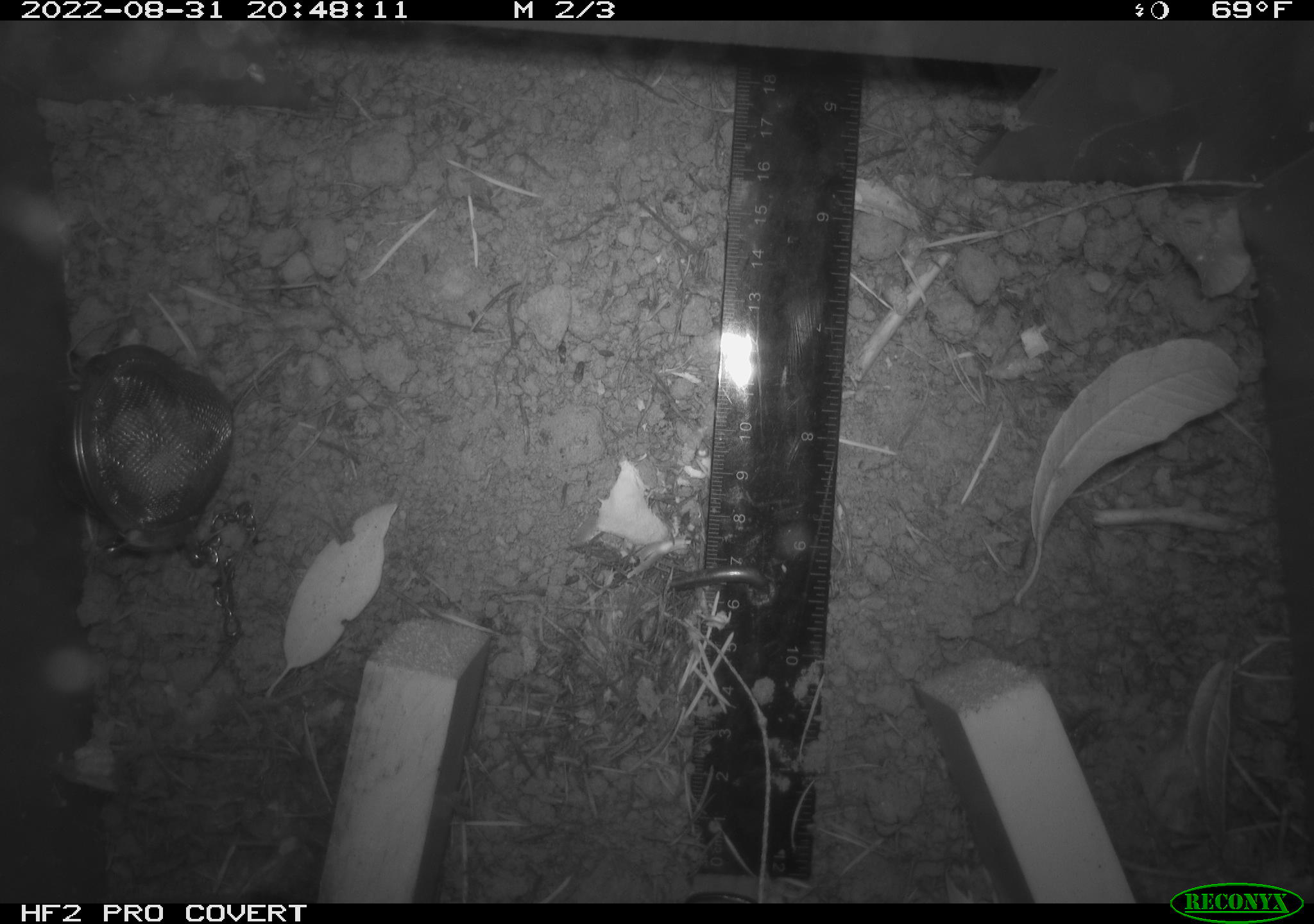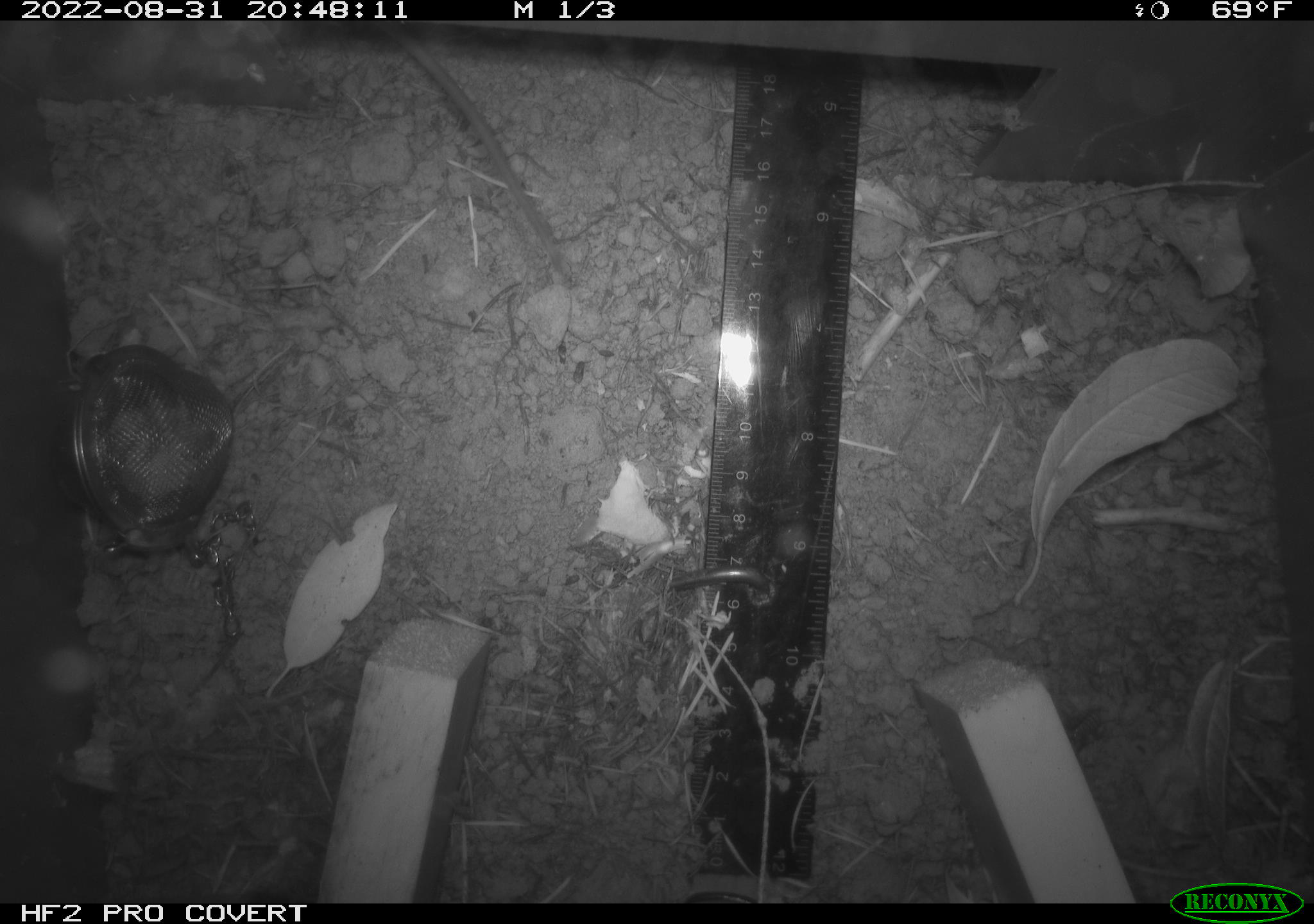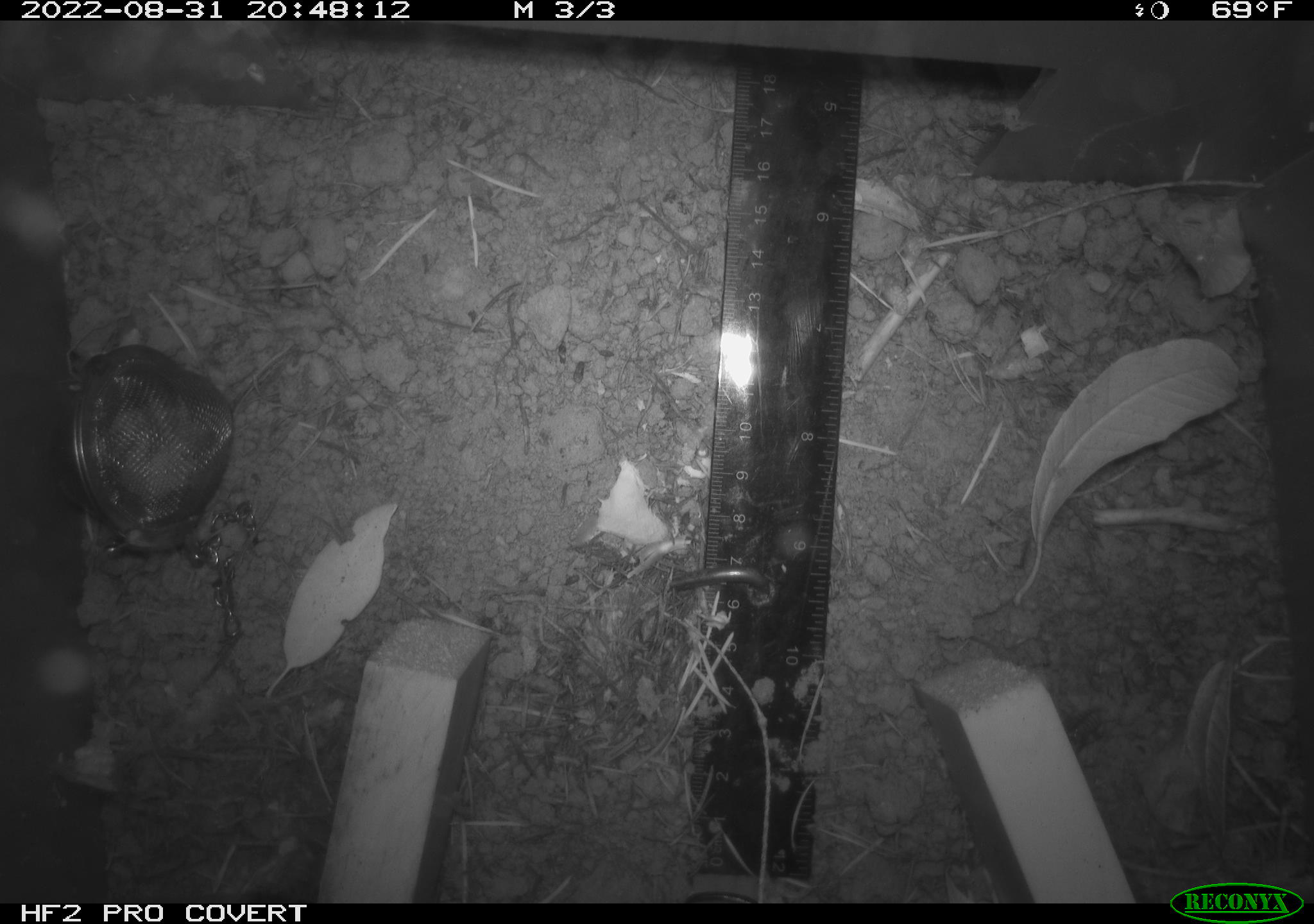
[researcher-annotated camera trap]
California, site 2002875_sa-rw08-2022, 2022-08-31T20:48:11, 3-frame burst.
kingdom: Animalia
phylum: Chordata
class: Mammalia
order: Rodentia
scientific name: Rodentia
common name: mouse species